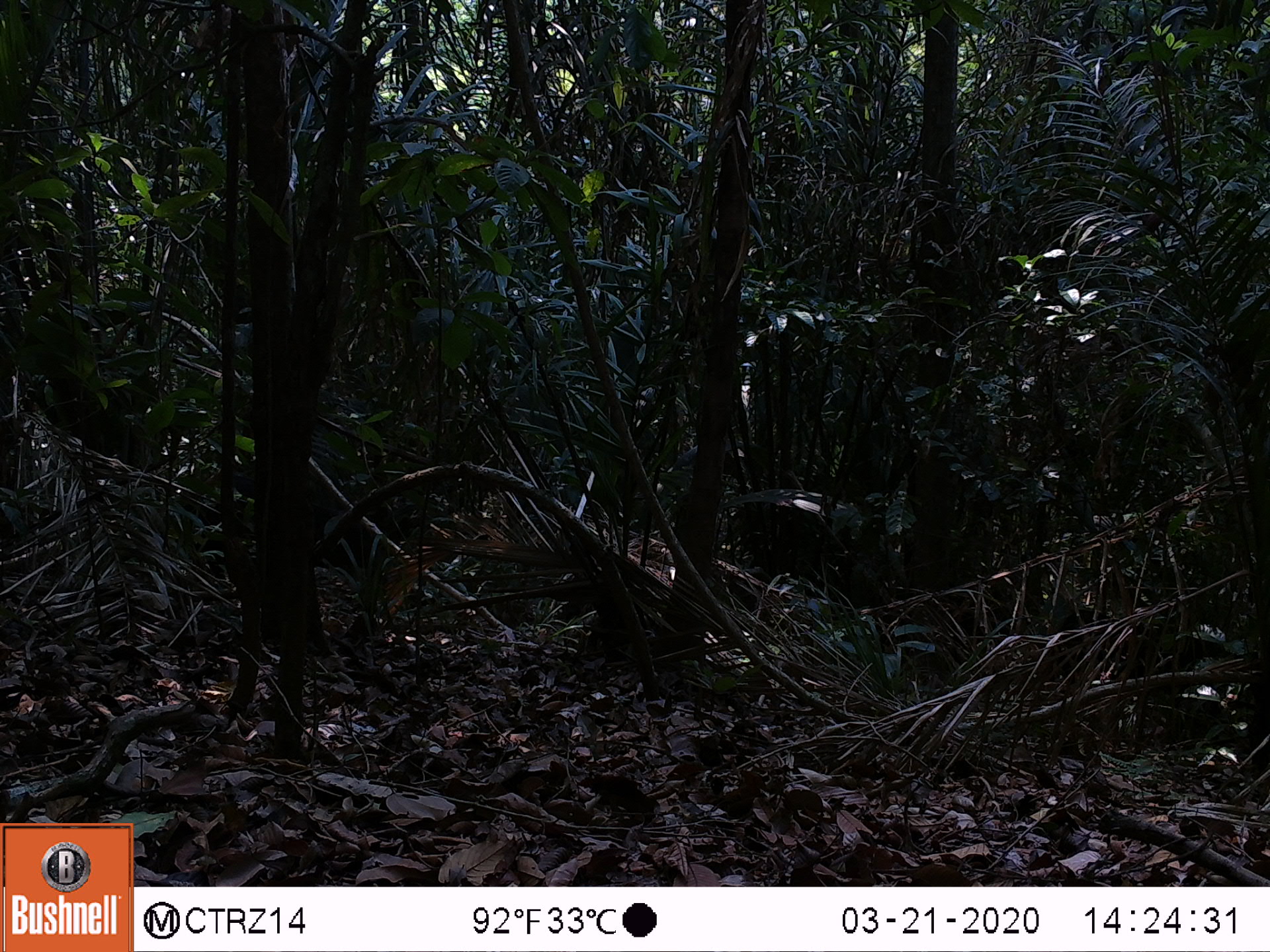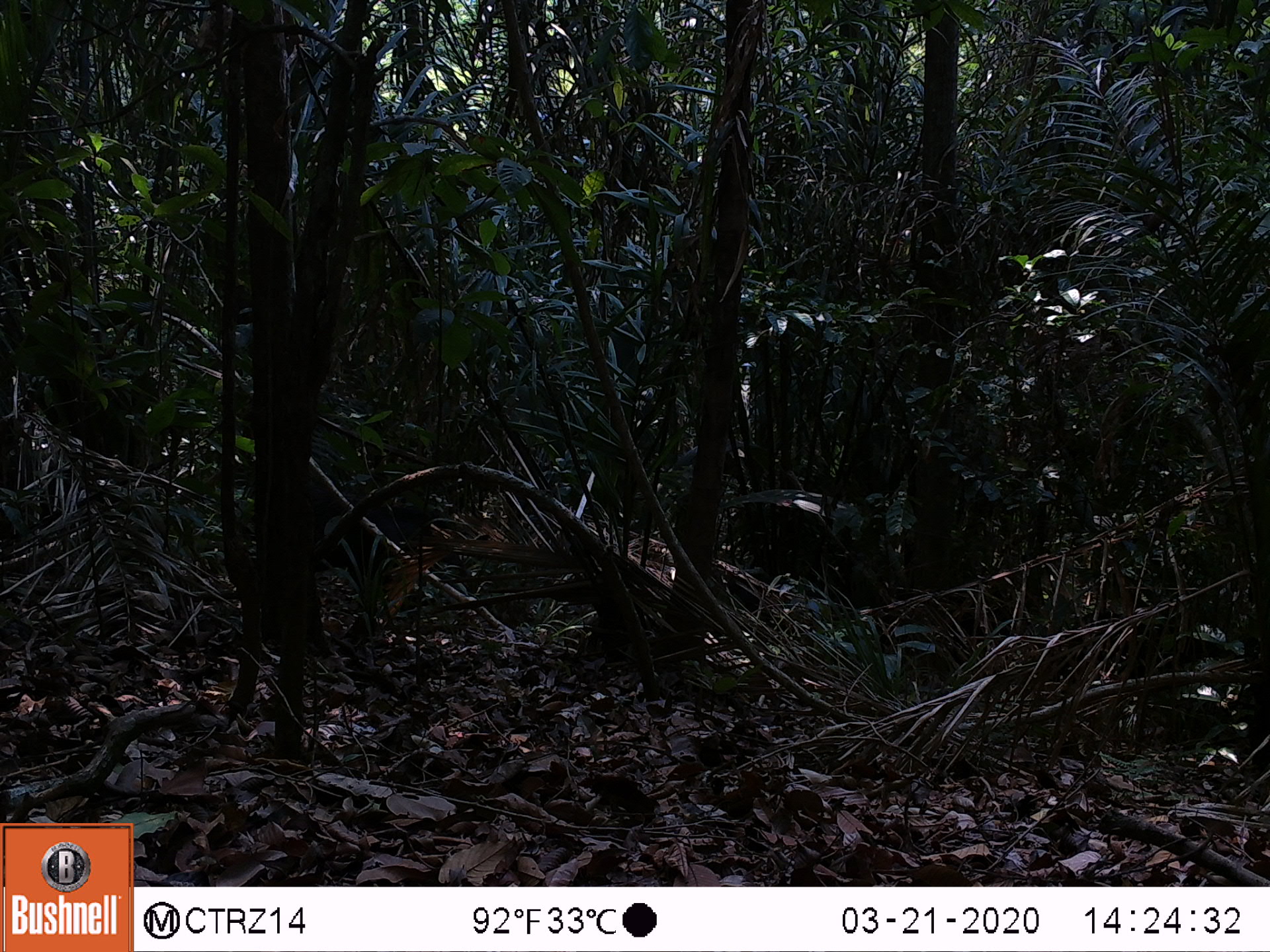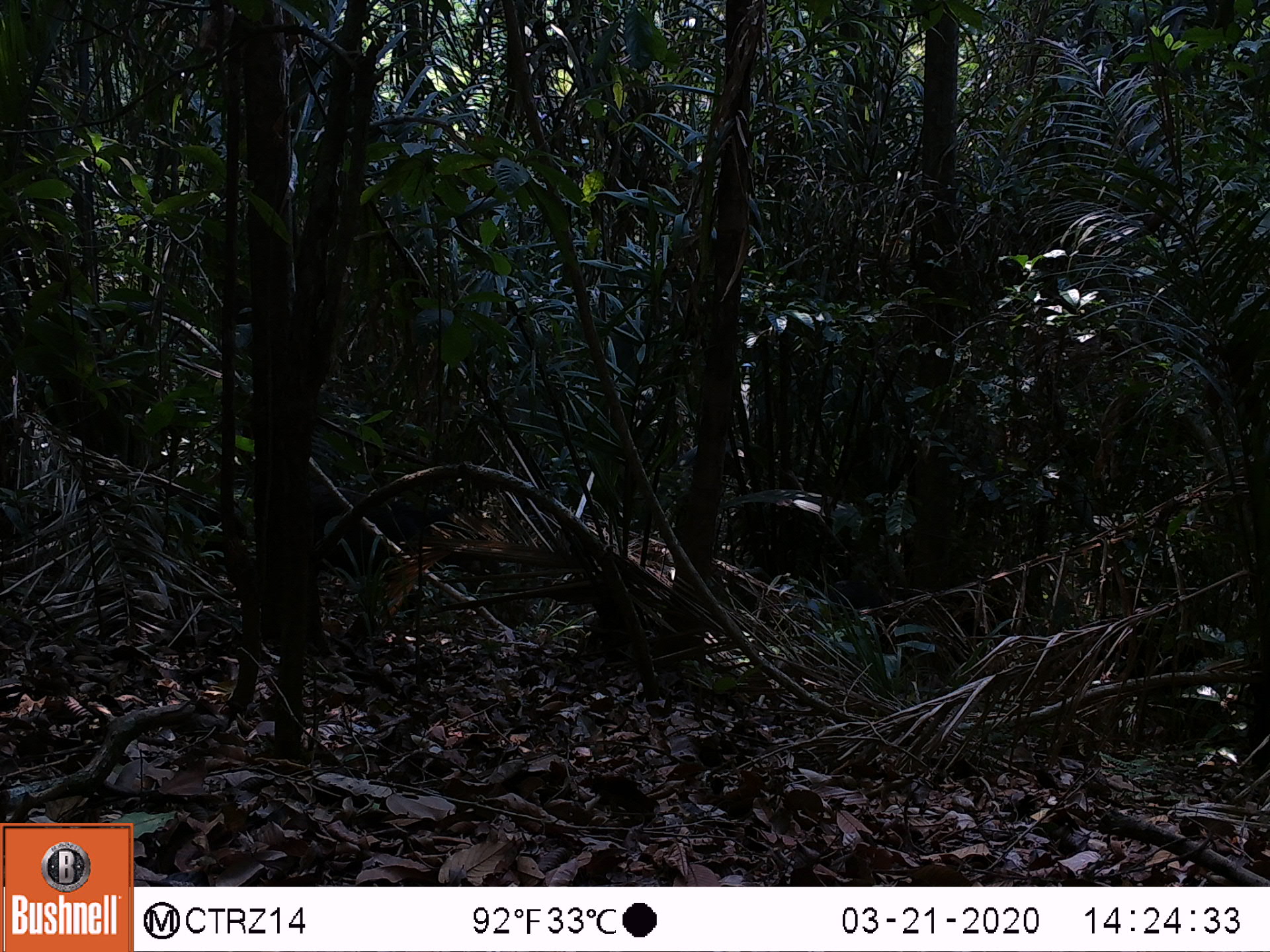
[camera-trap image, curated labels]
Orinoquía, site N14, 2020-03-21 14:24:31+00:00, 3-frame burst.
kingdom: Animalia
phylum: Chordata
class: Mammalia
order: Artiodactyla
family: Tayassuidae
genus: Tayassu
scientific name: Tayassu pecari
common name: white-lipped peccary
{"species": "white-lipped peccary (Tayassu pecari)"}